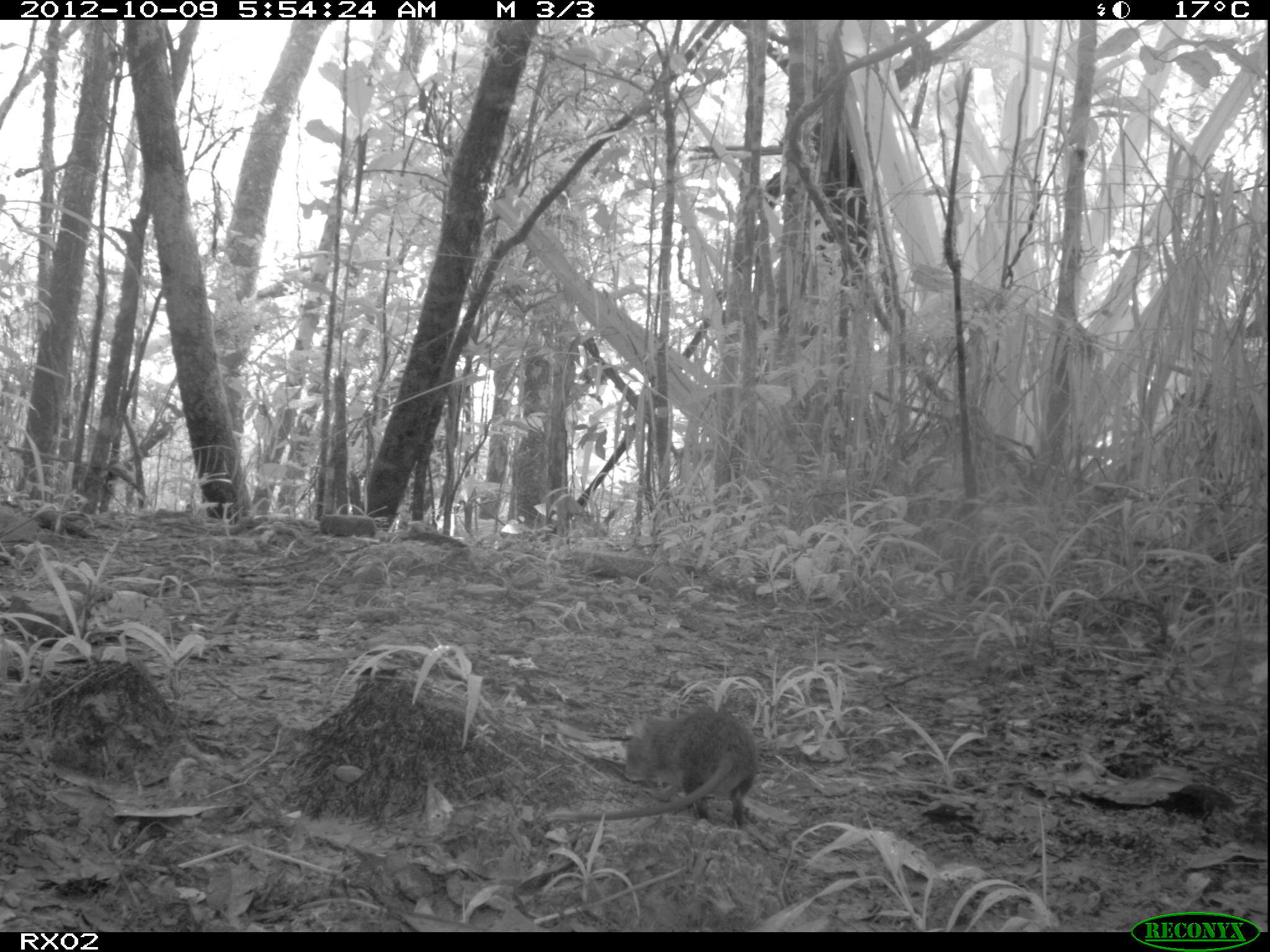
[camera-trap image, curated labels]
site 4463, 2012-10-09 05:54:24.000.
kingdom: Animalia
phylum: Chordata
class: Mammalia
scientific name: Mammalia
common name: mammals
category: small mammal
Small mammal (mammals) (Mammalia), count 1.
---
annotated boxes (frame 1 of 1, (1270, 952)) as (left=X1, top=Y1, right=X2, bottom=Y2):
small mammal: (left=538, top=702, right=760, bottom=831)